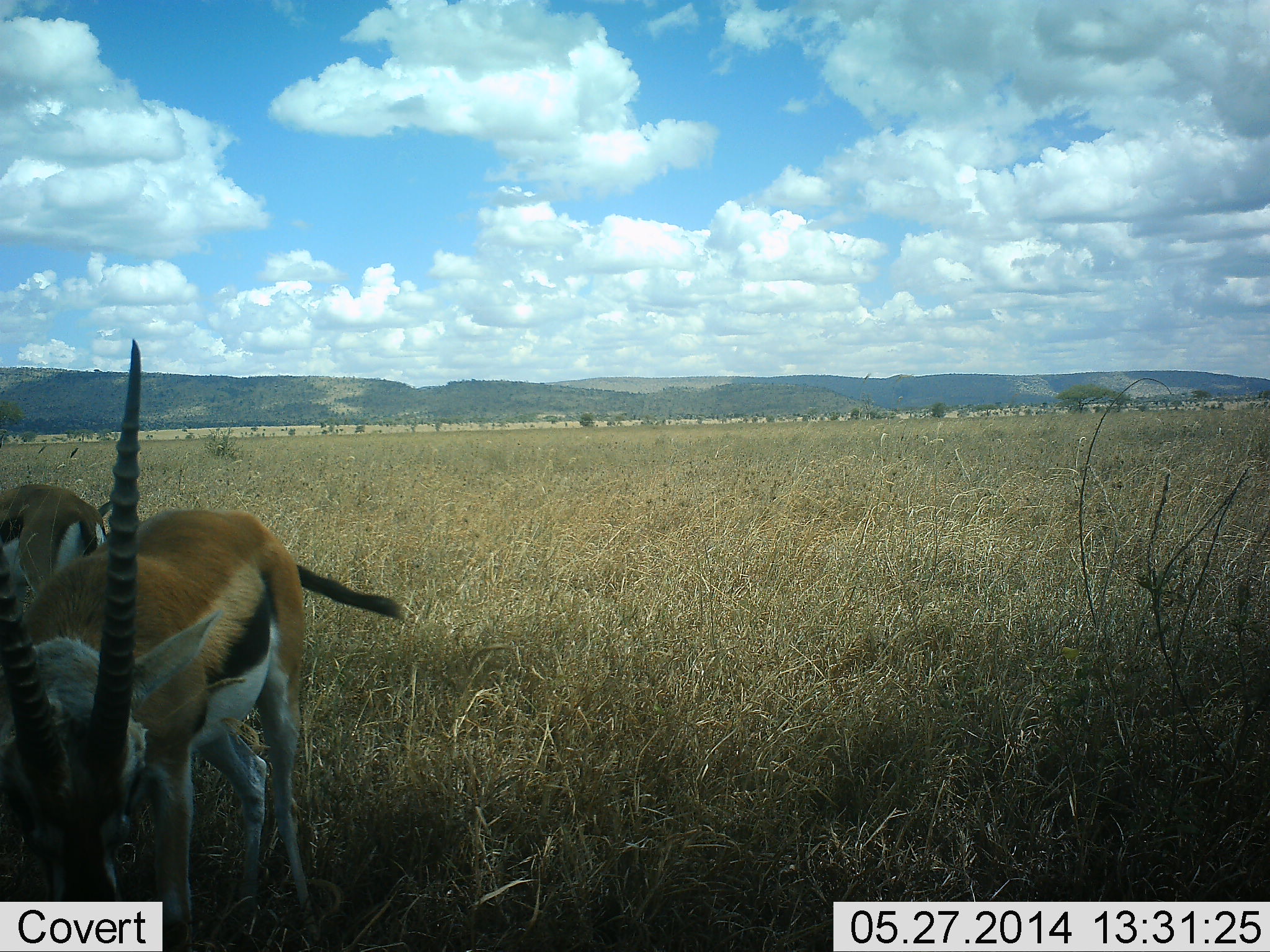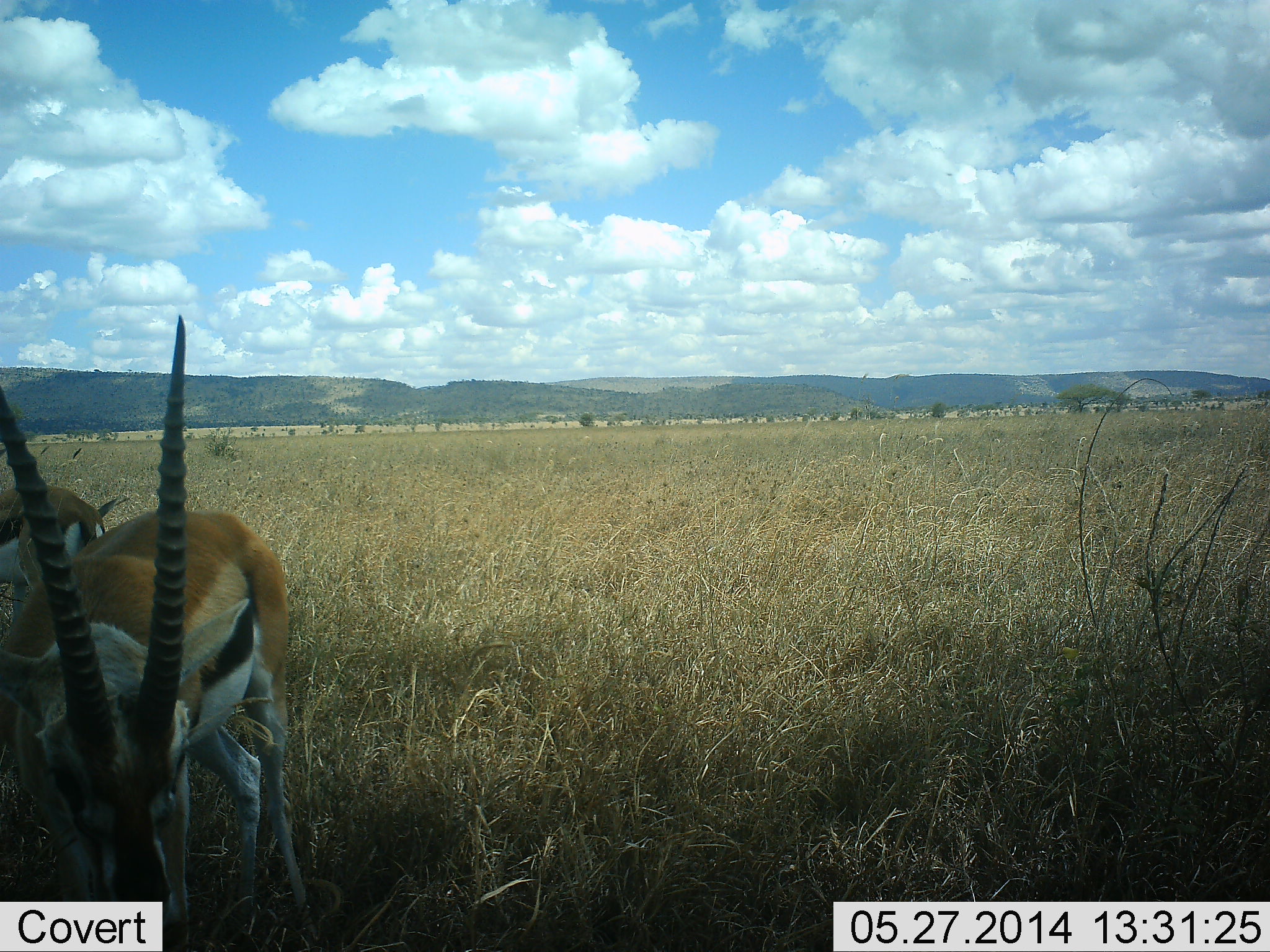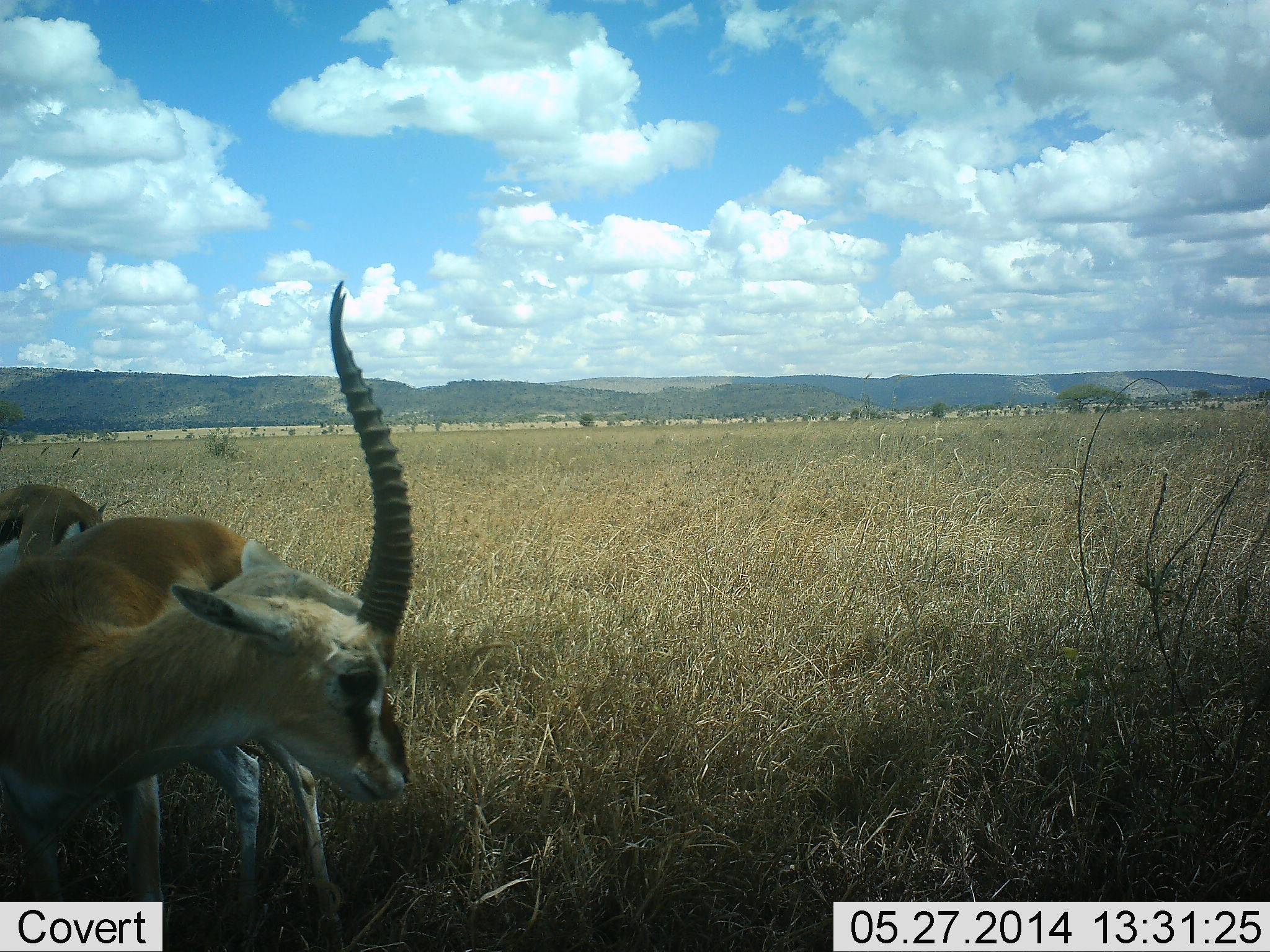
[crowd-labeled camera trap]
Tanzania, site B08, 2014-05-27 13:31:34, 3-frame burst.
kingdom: Animalia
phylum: Chordata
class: Mammalia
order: Artiodactyla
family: Bovidae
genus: Eudorcas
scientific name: Eudorcas thomsonii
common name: thomson's gazelle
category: gazellethomsons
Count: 2.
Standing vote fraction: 80%.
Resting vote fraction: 0%.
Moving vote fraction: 10%.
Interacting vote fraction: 0%.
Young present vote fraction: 0%.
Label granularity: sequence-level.